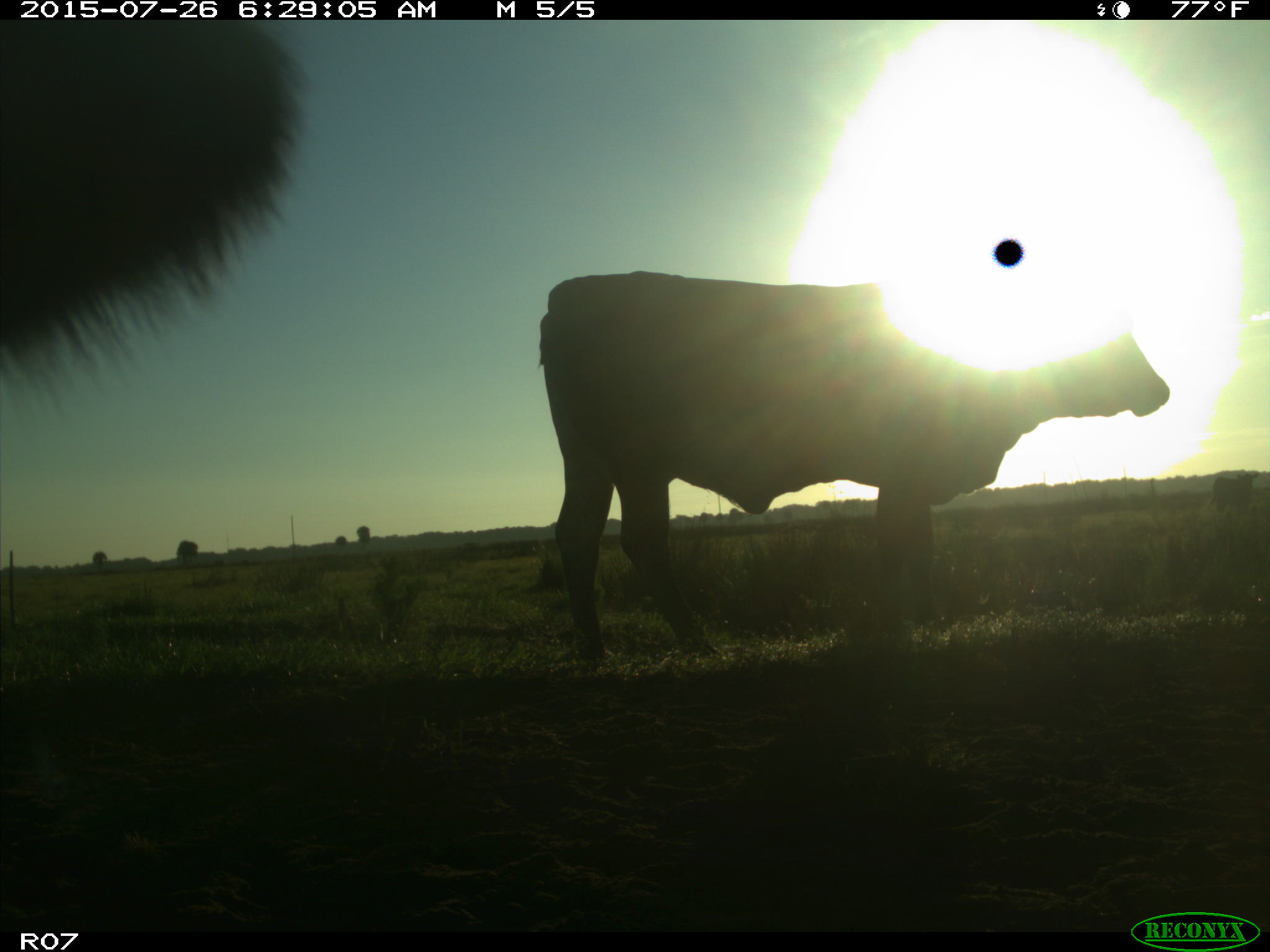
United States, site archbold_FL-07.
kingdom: Animalia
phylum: Chordata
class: Mammalia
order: Artiodactyla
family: Bovidae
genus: Bos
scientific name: Bos taurus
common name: domestic cow